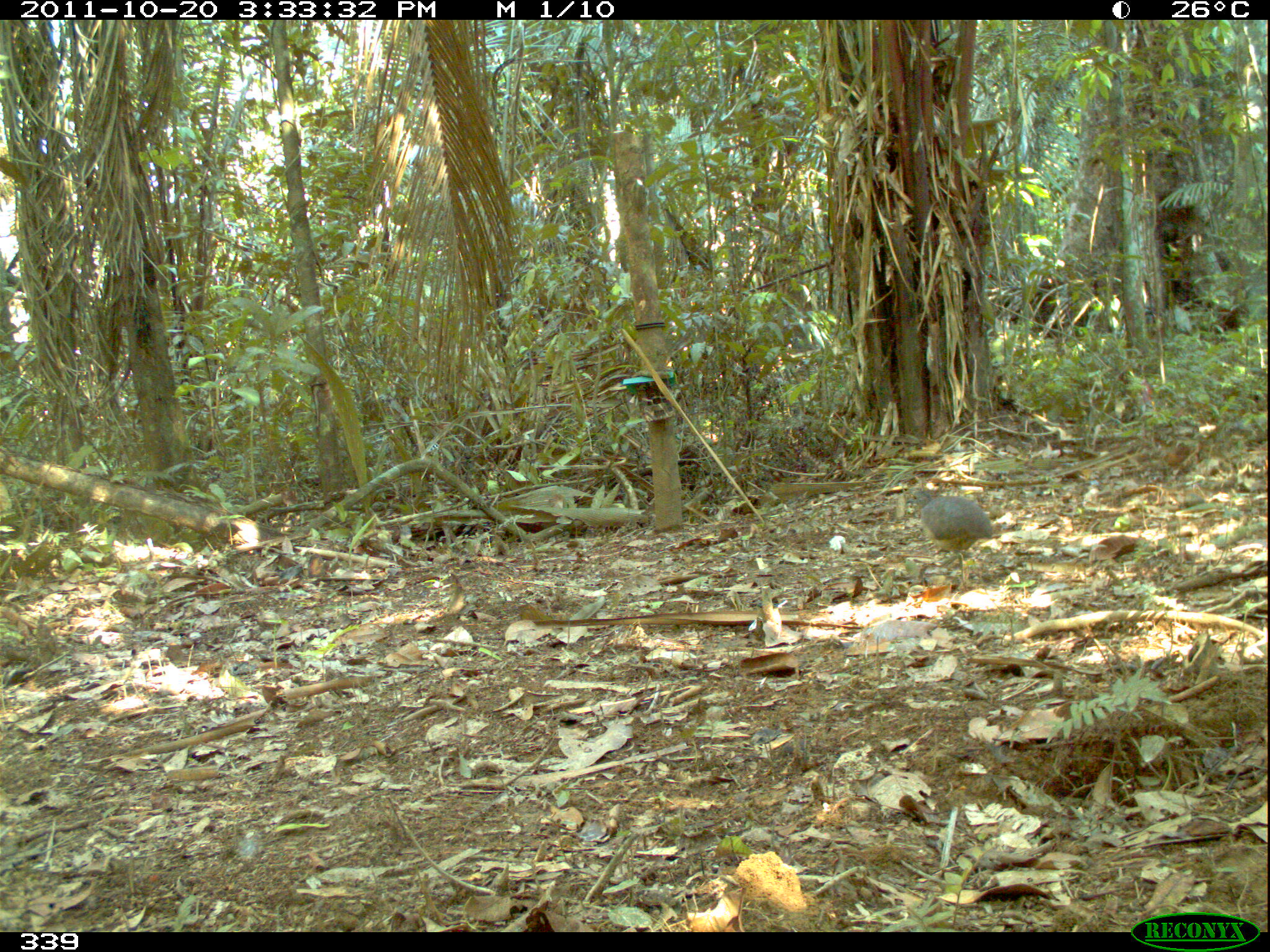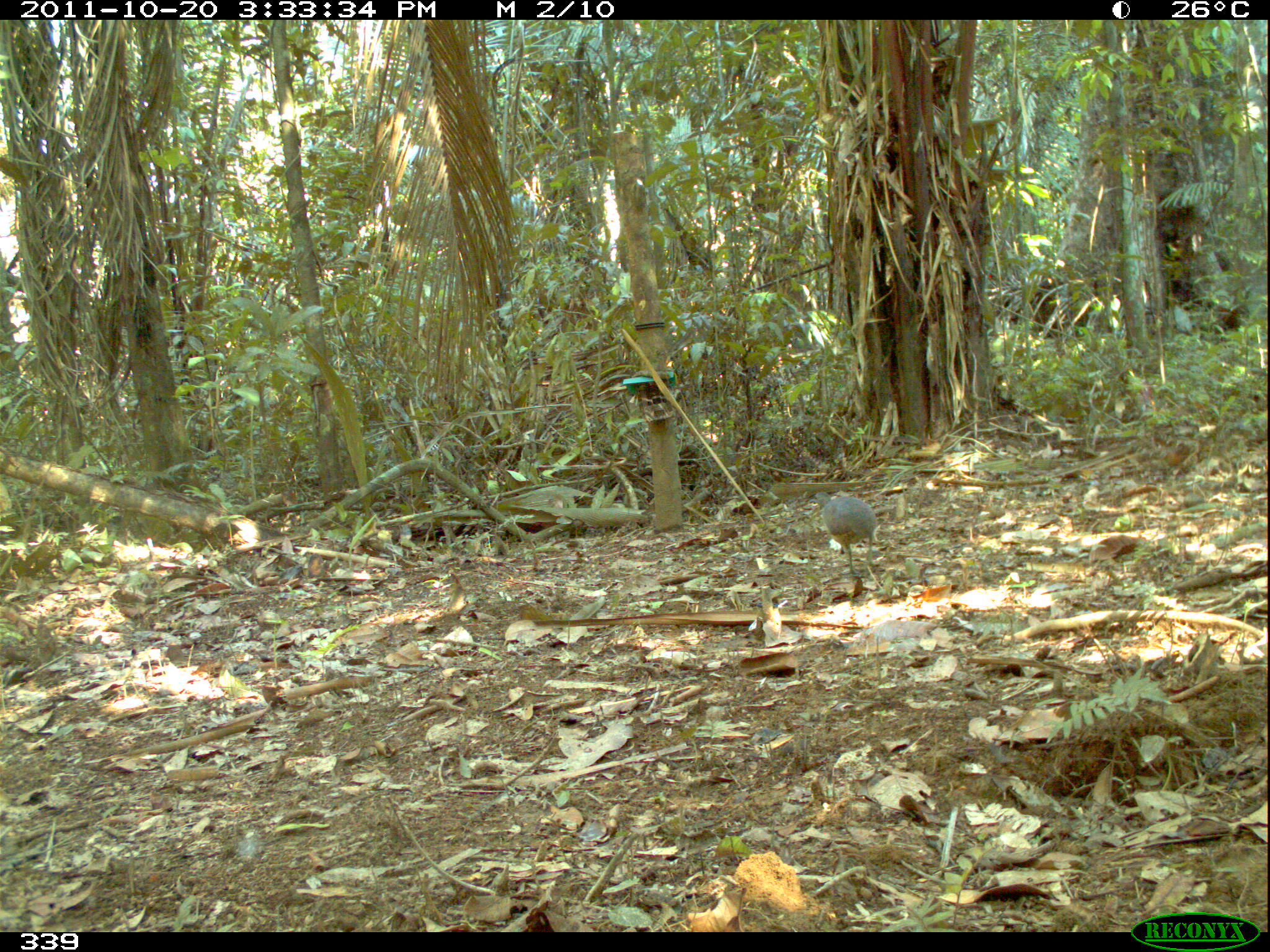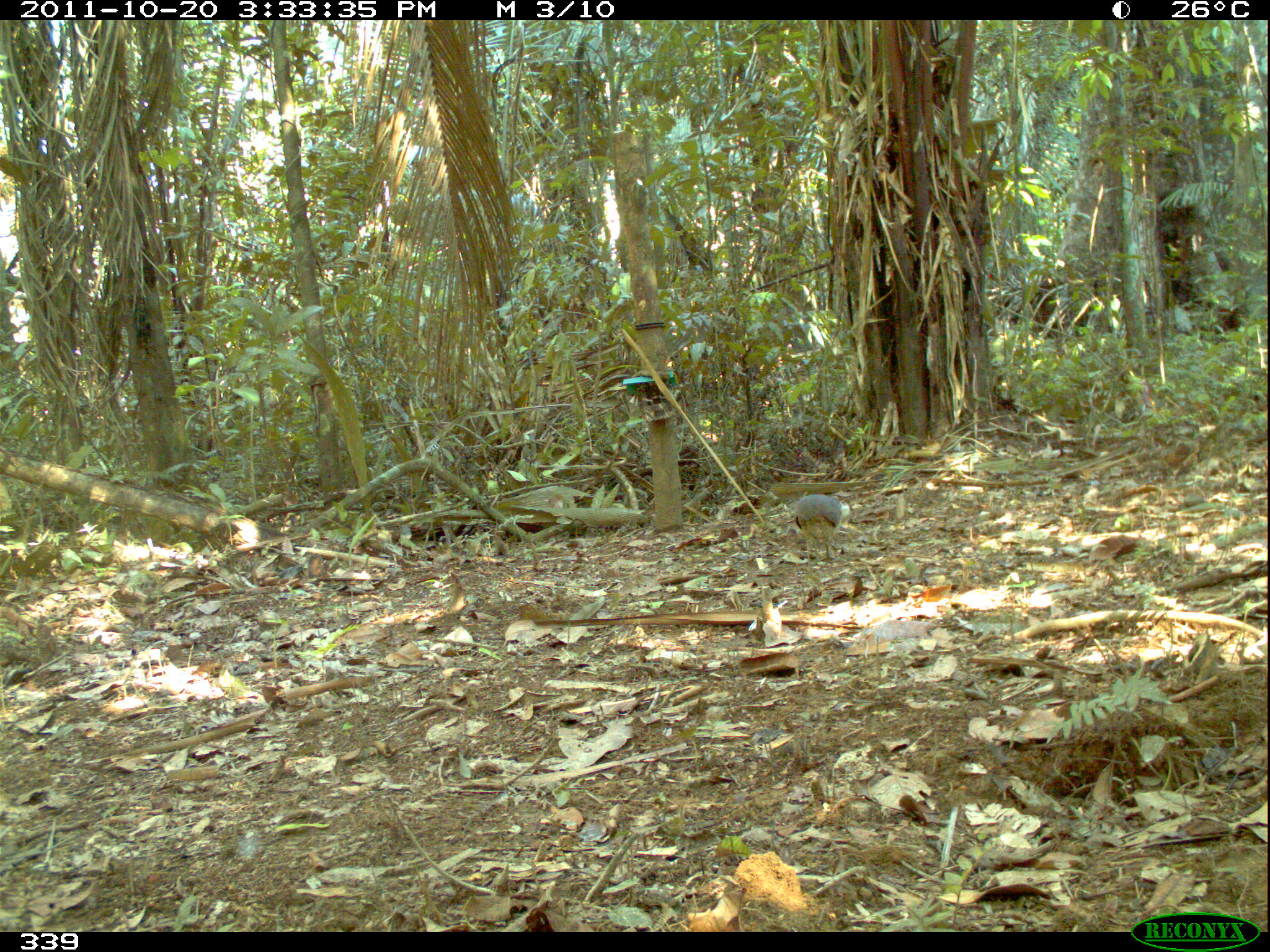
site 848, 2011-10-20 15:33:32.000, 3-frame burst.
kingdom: Animalia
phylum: Chordata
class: Aves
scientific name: Aves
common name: bird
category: unknown bird